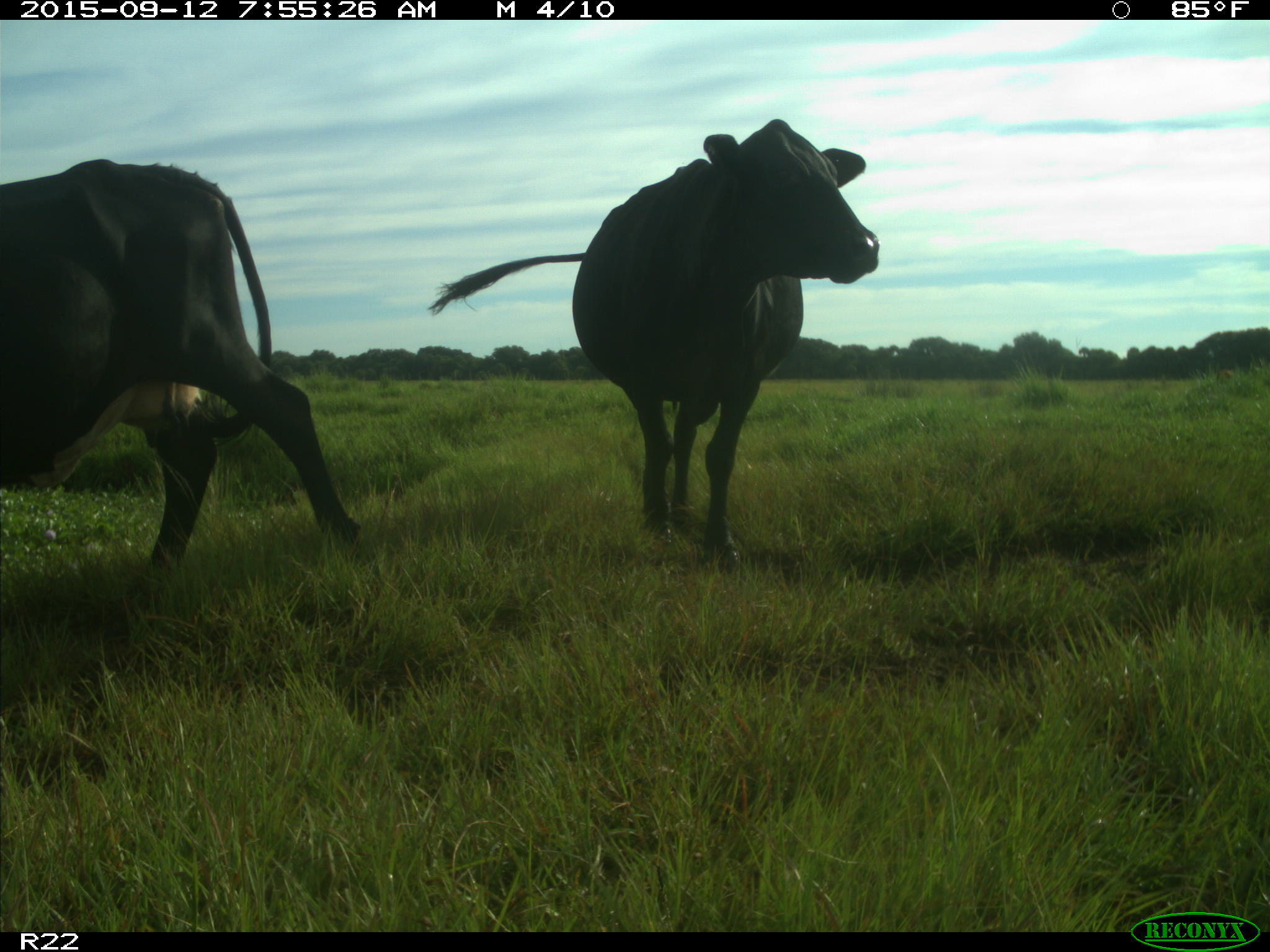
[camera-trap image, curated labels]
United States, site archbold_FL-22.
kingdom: Animalia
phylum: Chordata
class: Mammalia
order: Artiodactyla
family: Bovidae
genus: Bos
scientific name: Bos taurus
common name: domestic cow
Bos taurus (domestic cow).